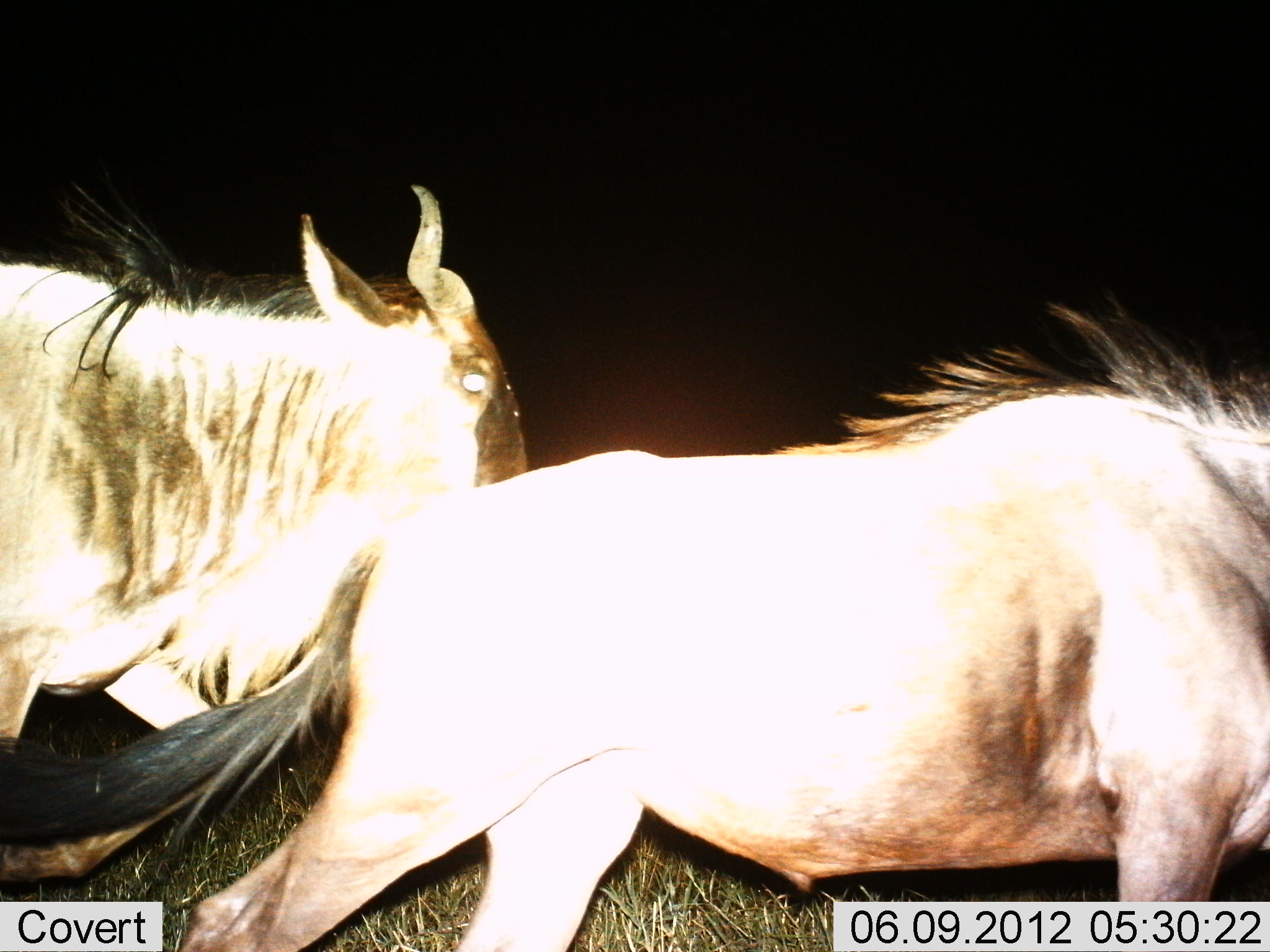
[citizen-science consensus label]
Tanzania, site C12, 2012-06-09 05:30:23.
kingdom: Animalia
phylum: Chordata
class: Mammalia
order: Artiodactyla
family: Bovidae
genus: Connochaetes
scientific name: Connochaetes taurinus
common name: blue wildebeest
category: wildebeest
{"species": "wildebeest (blue wildebeest) (Connochaetes taurinus)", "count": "2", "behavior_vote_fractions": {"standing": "10%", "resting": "0%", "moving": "100%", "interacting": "0%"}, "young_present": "0%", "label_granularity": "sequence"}